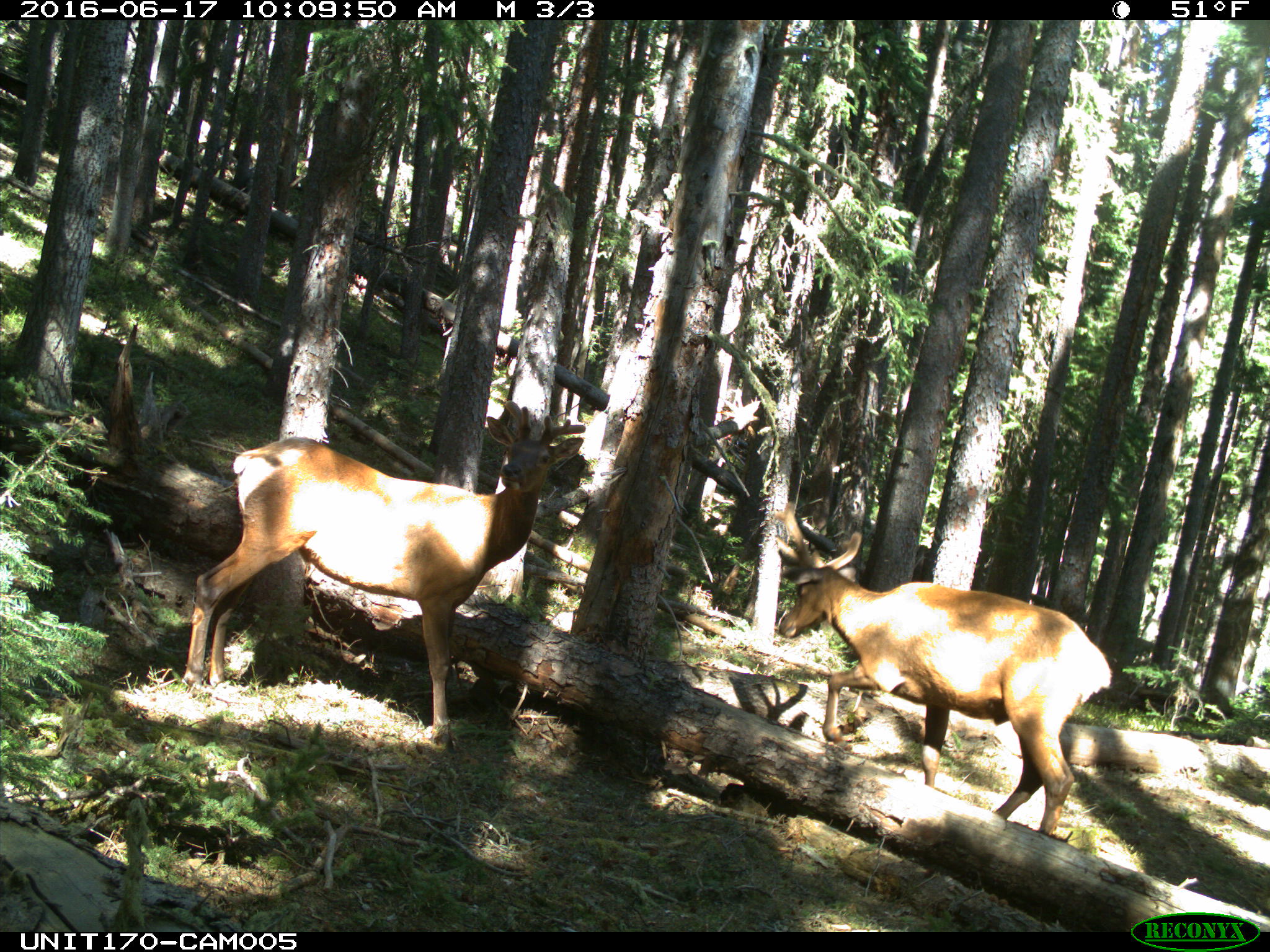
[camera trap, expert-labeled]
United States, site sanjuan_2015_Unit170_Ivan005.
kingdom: Animalia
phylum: Chordata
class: Mammalia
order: Artiodactyla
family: Cervidae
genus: Cervus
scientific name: Cervus elaphus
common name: red deer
Cervus elaphus (red deer).